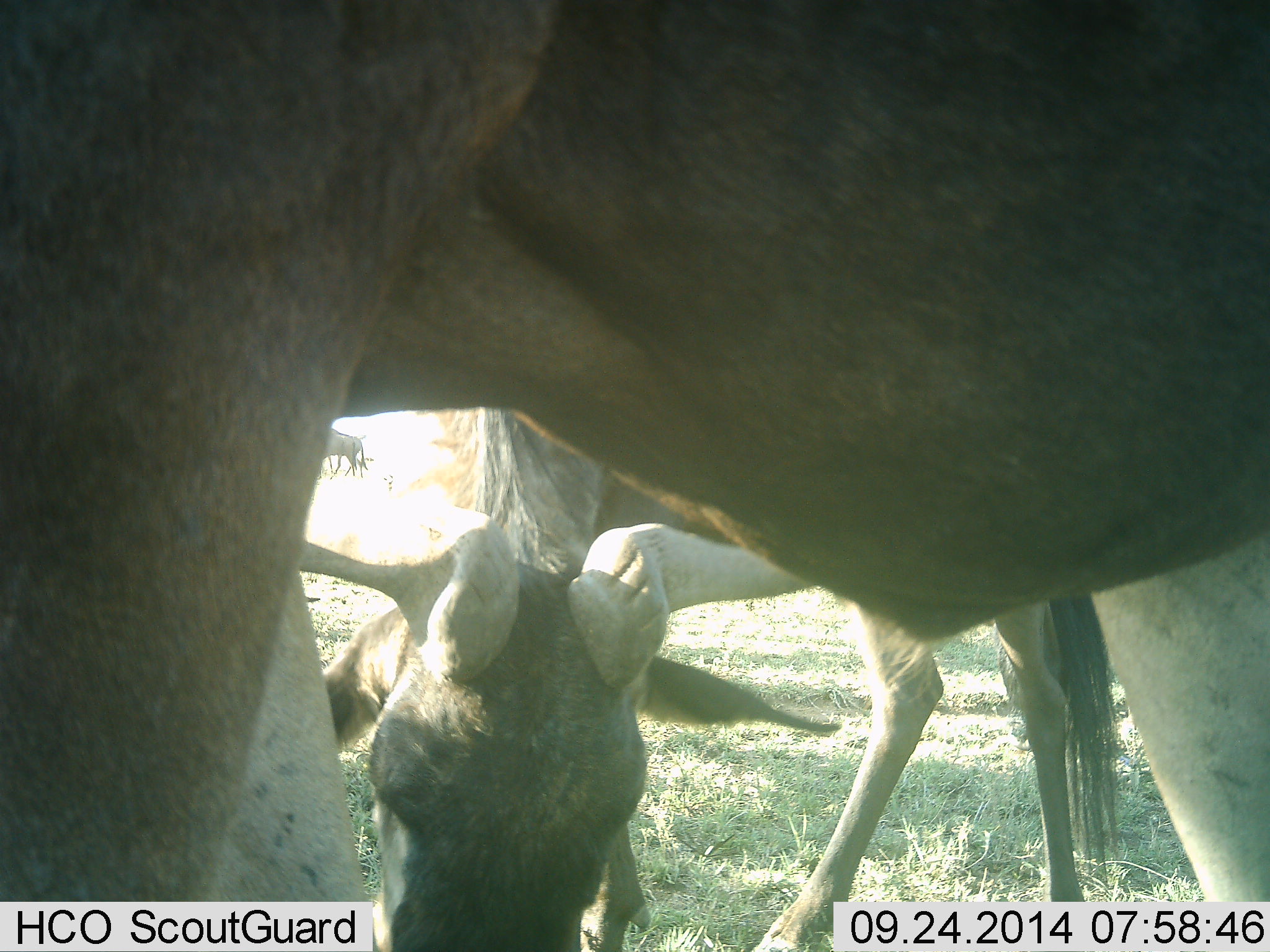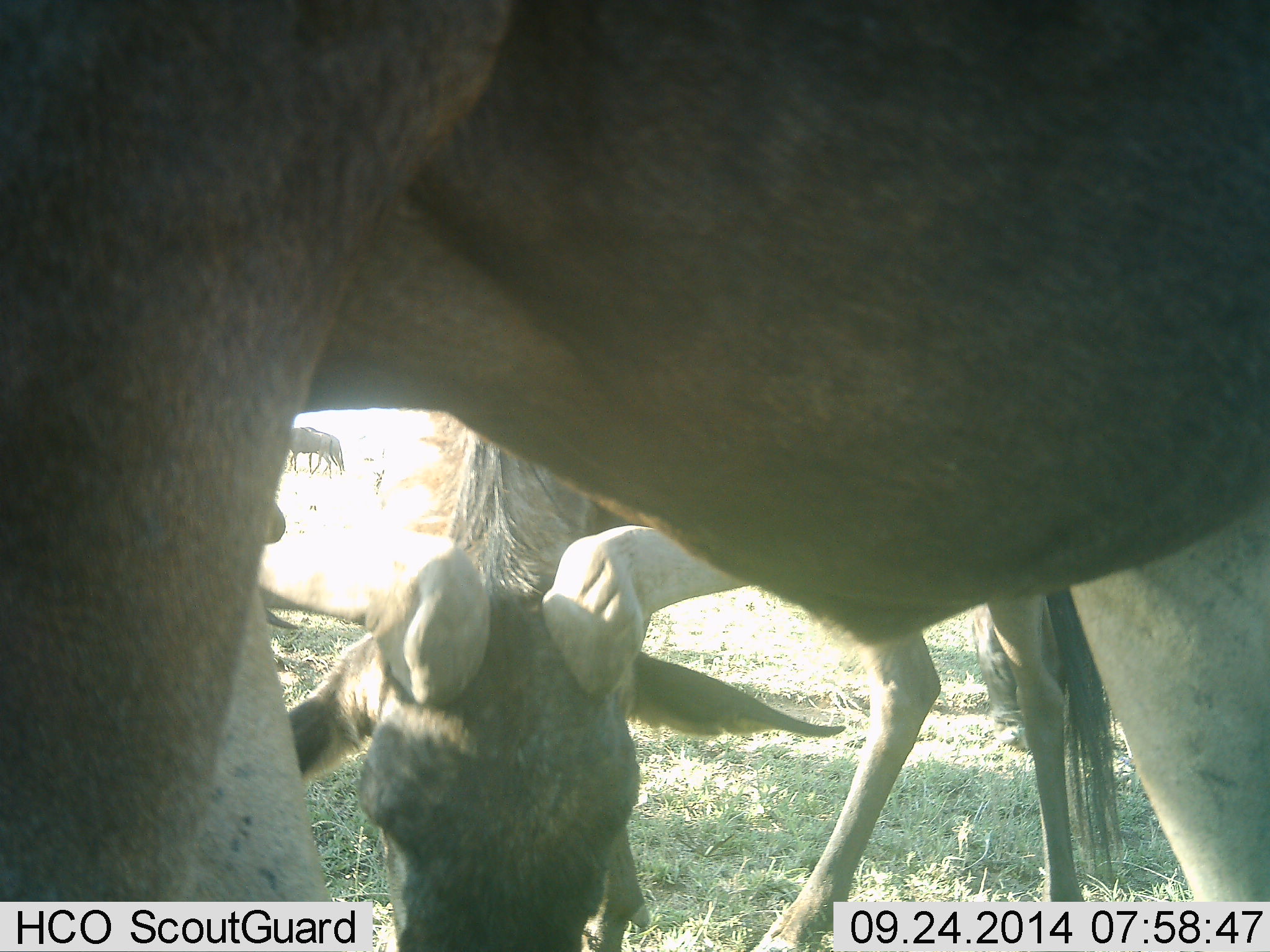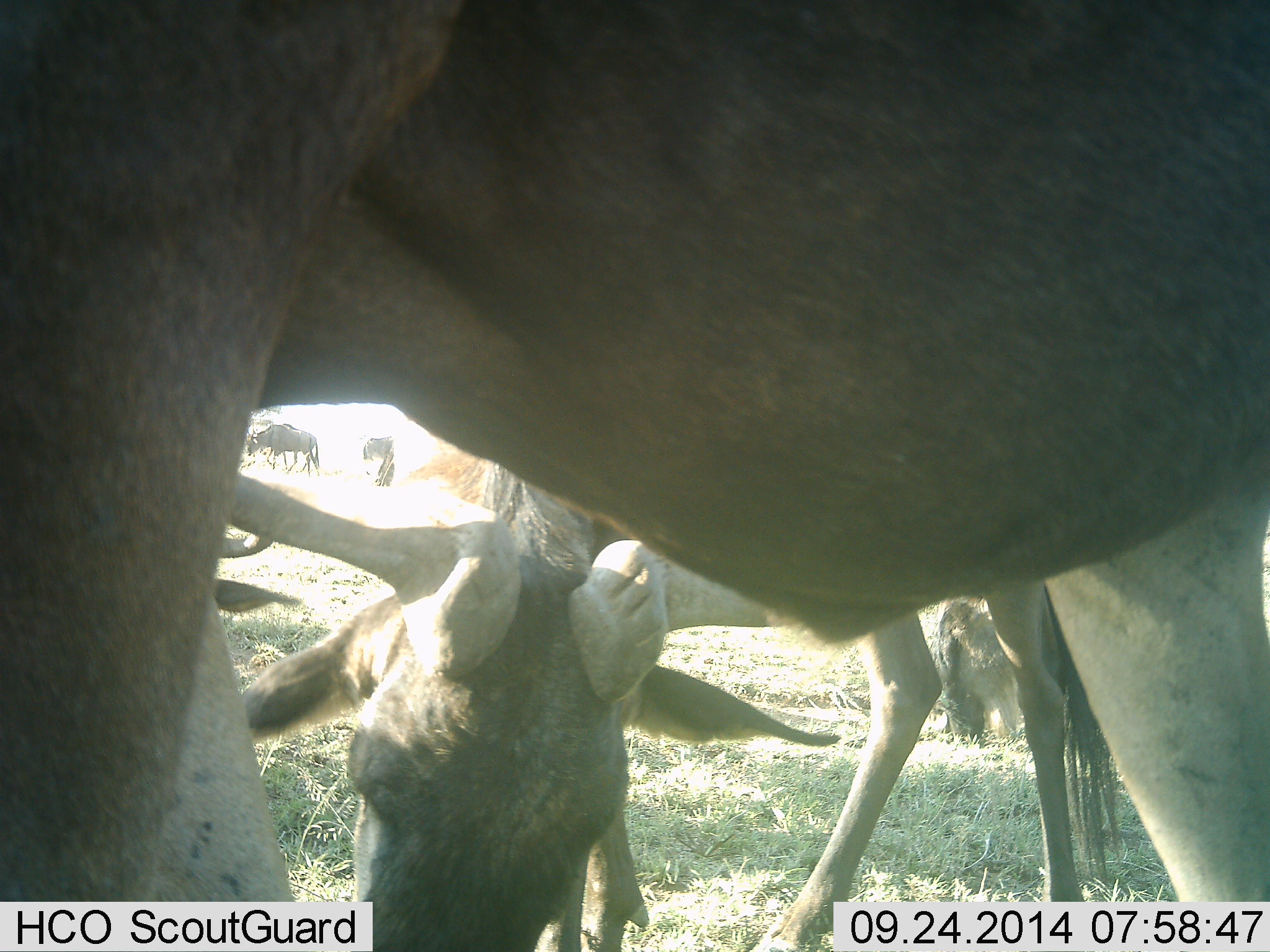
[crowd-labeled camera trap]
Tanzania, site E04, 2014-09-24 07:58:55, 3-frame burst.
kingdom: Animalia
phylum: Chordata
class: Mammalia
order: Artiodactyla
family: Bovidae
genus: Connochaetes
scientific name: Connochaetes taurinus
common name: blue wildebeest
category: wildebeest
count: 4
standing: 30%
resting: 0%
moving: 0%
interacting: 0%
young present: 10%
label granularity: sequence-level